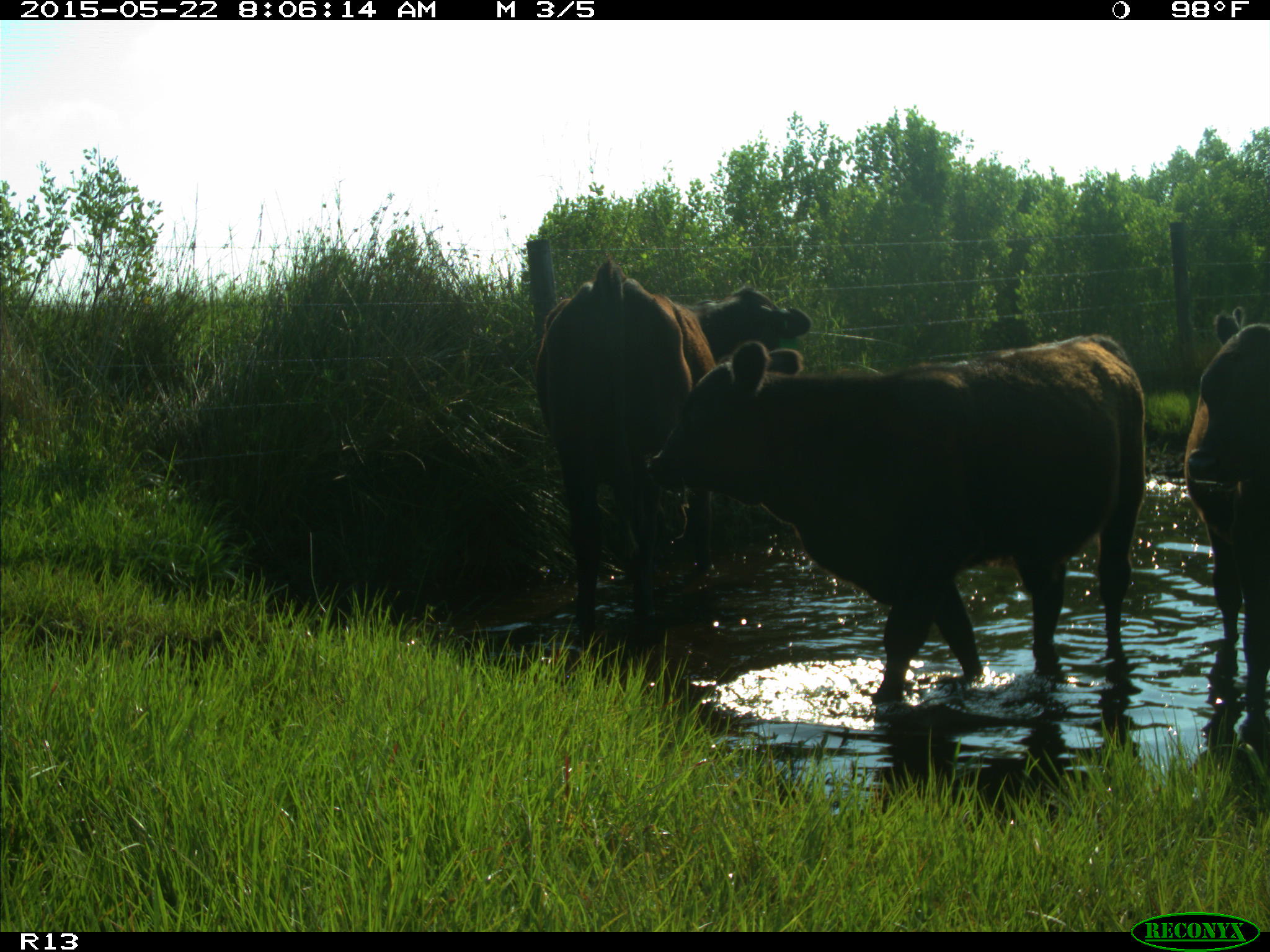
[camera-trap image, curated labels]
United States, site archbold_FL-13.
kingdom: Animalia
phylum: Chordata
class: Mammalia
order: Artiodactyla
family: Bovidae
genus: Bos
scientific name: Bos taurus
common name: domestic cow